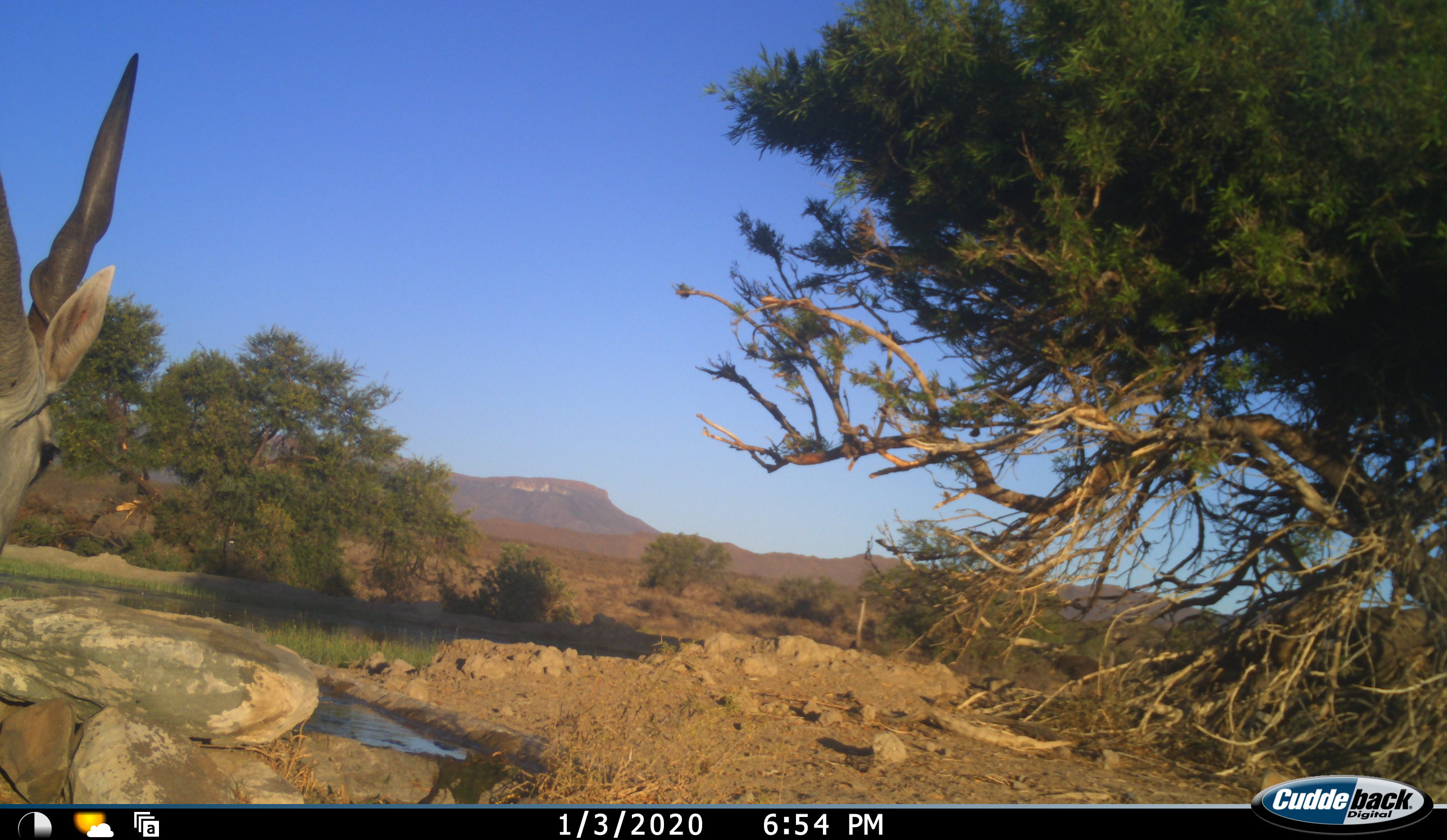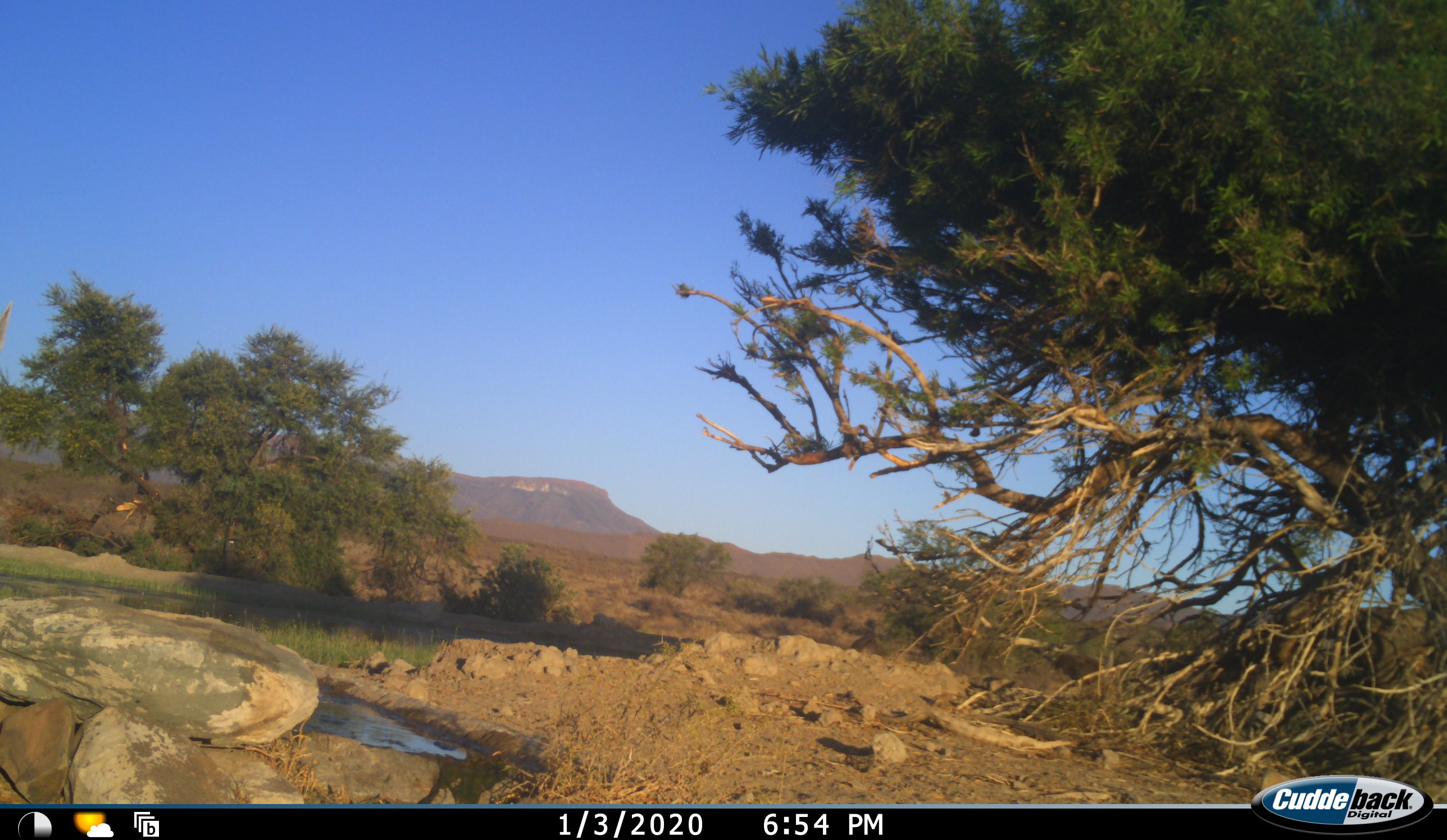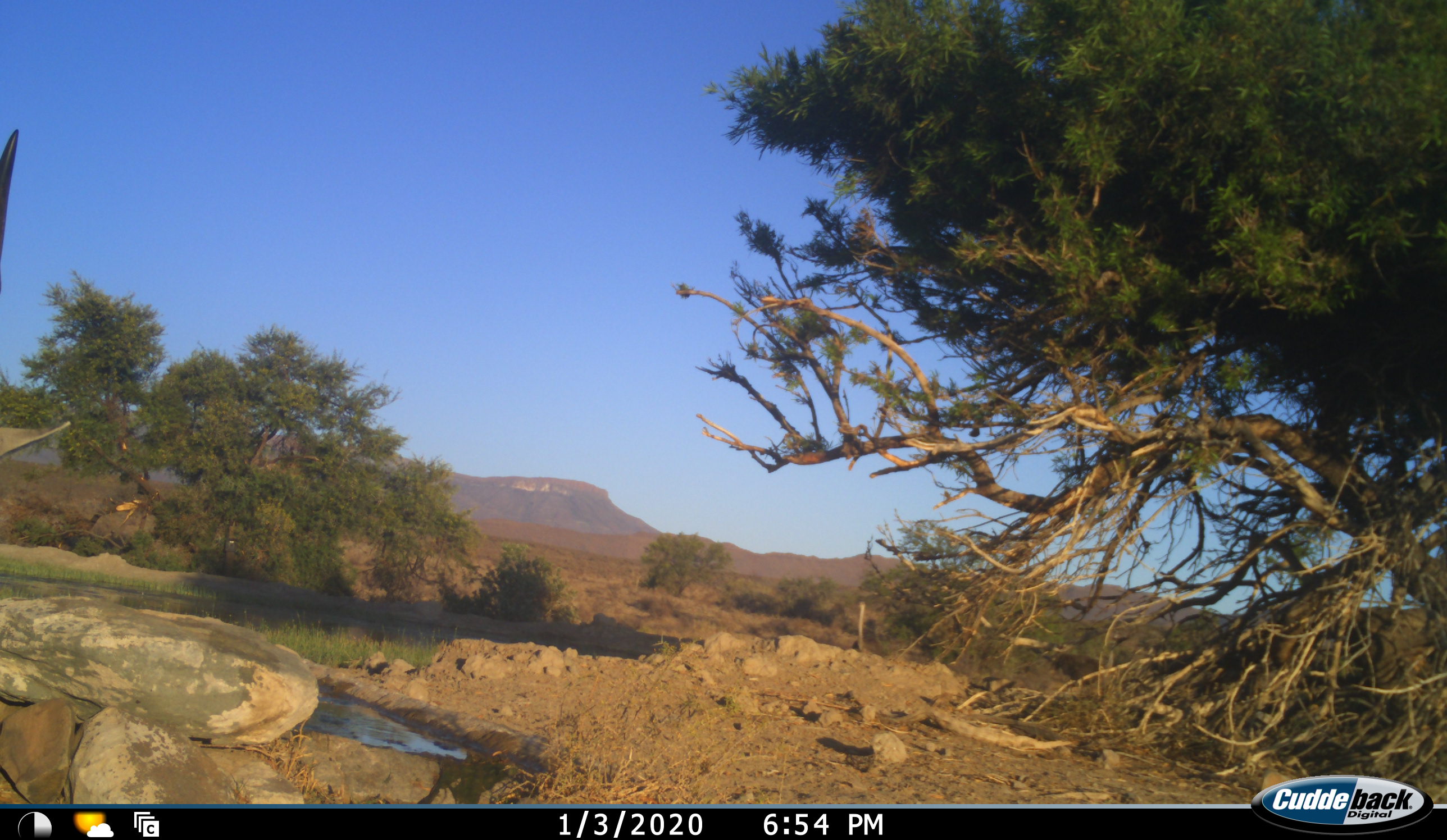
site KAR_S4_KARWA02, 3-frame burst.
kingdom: Animalia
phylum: Chordata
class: Mammalia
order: Artiodactyla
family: Bovidae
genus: Tragelaphus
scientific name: Tragelaphus oryx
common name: eland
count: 1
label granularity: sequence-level